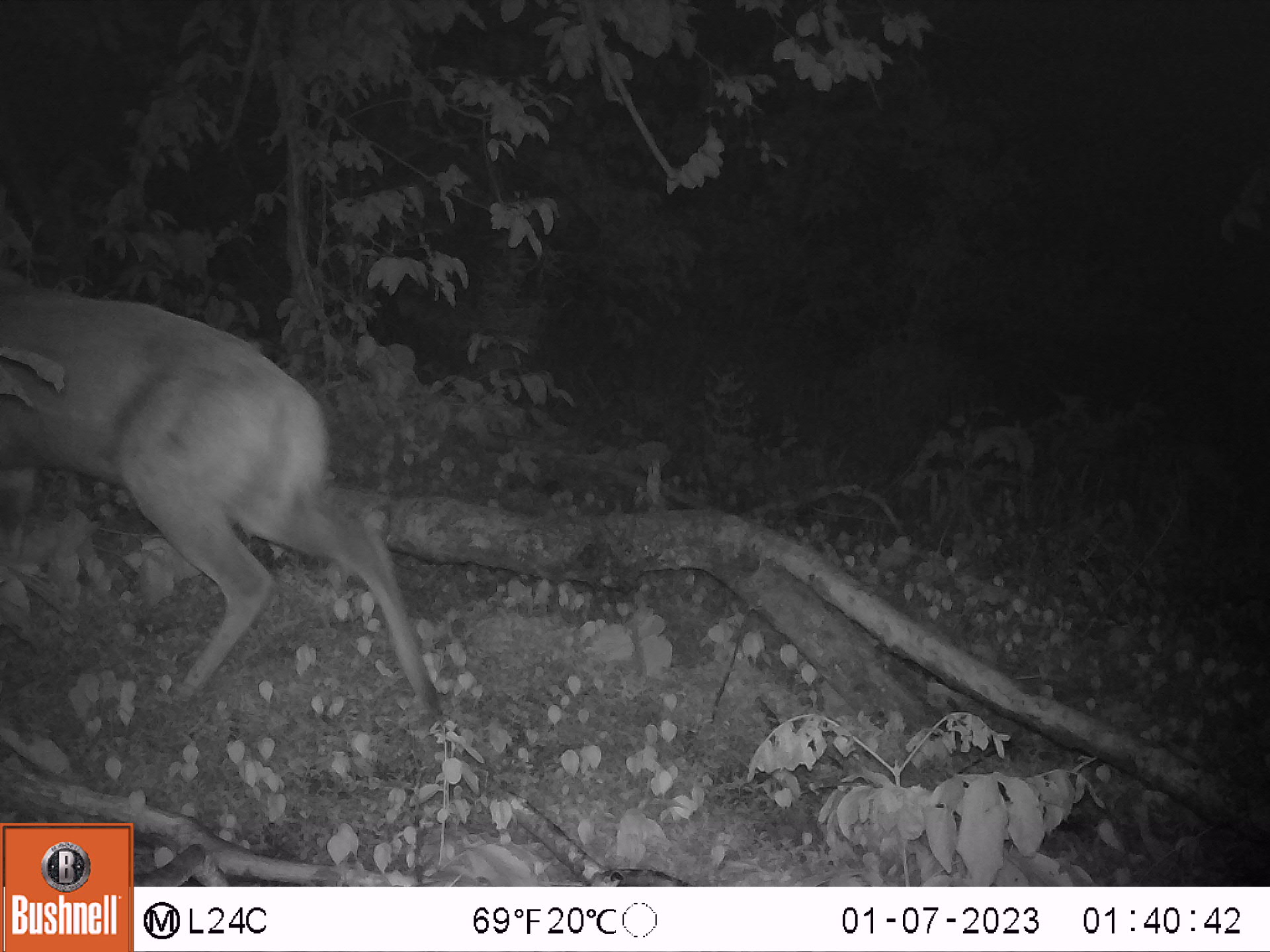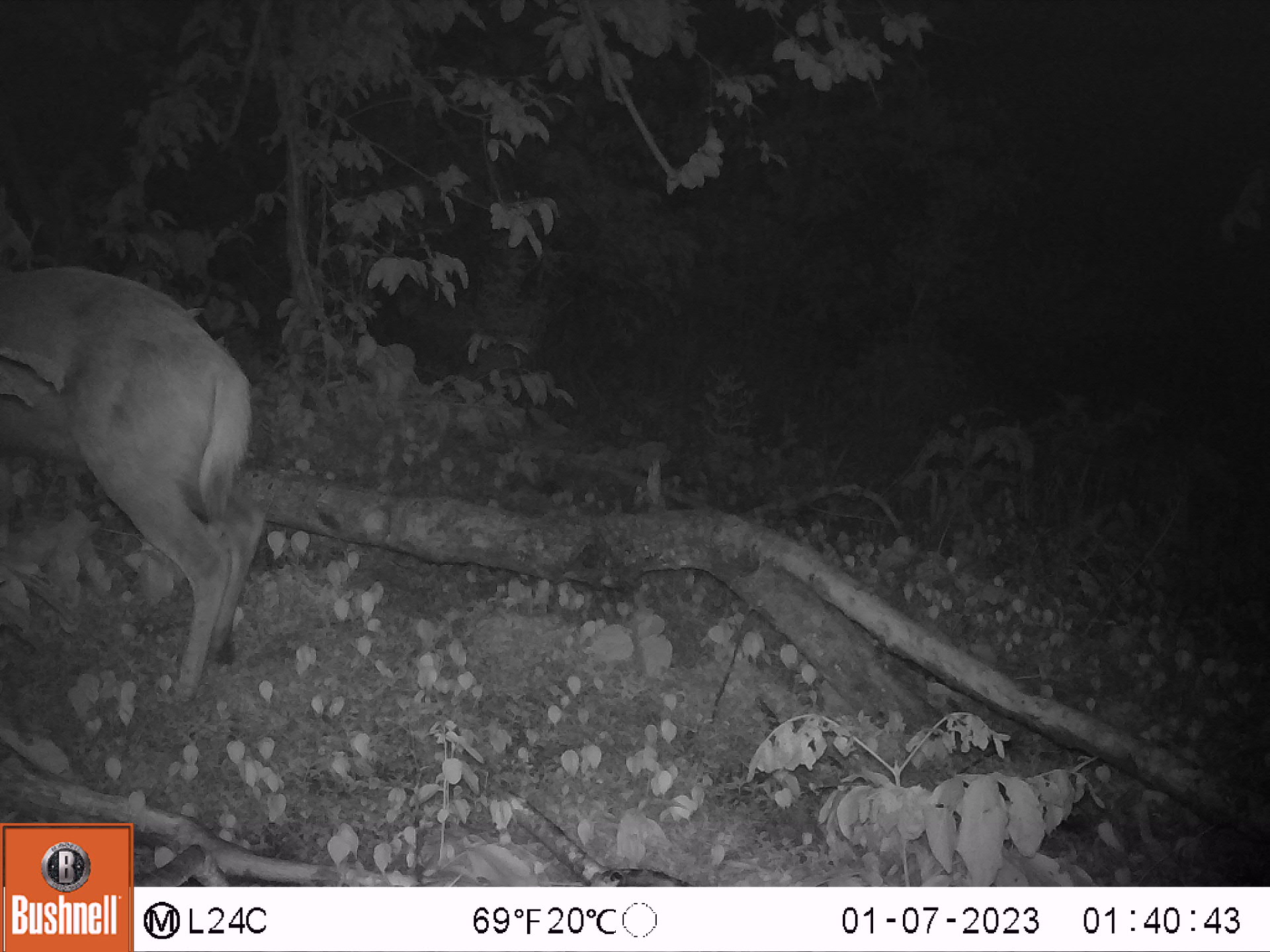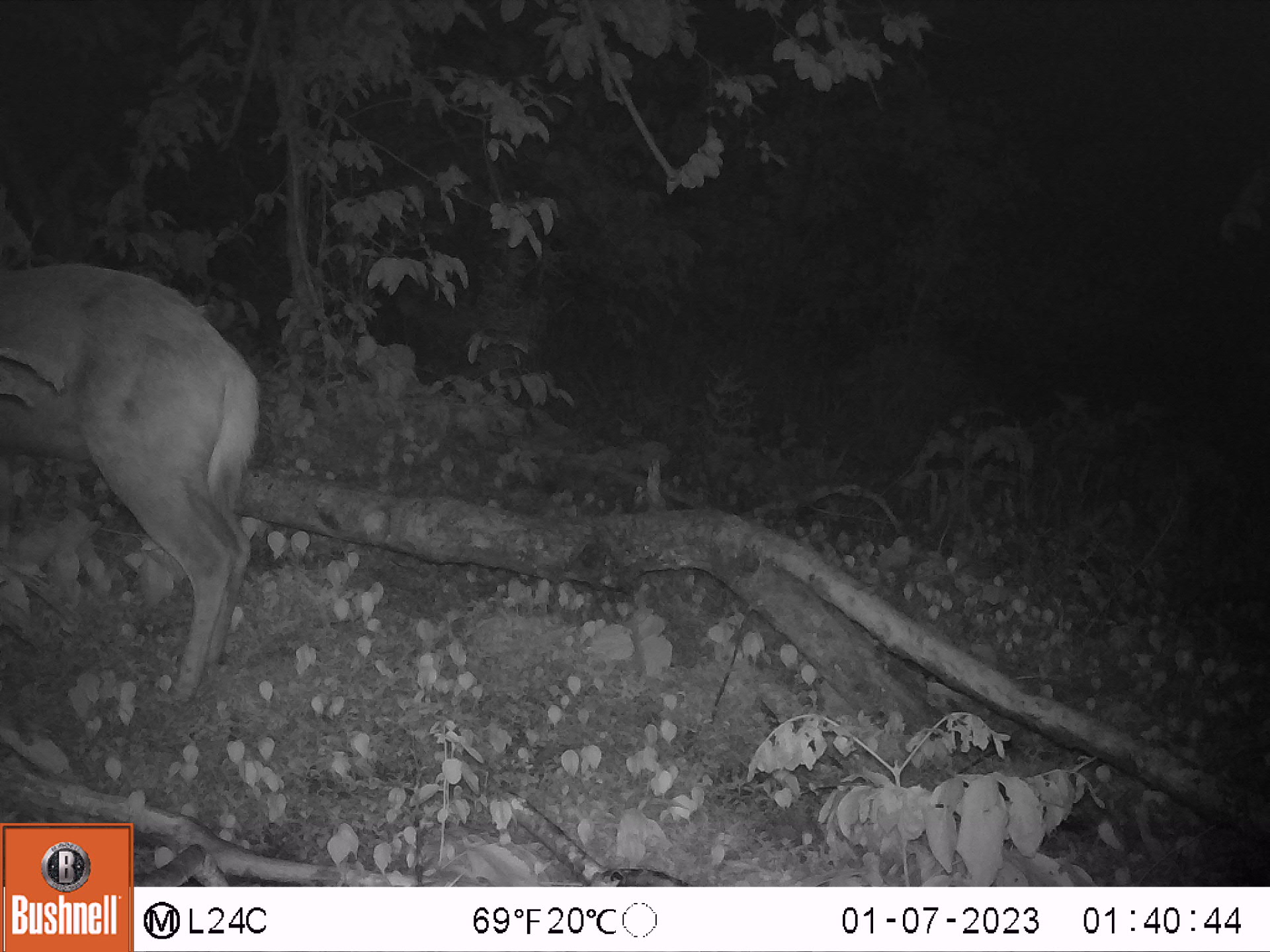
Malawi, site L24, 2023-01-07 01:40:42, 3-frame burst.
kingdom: Animalia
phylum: Chordata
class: Mammalia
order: Artiodactyla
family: Bovidae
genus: Tragelaphus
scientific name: Tragelaphus sylvaticus sylvaticus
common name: cape bushbuck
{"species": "cape bushbuck (Tragelaphus sylvaticus sylvaticus)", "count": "1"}